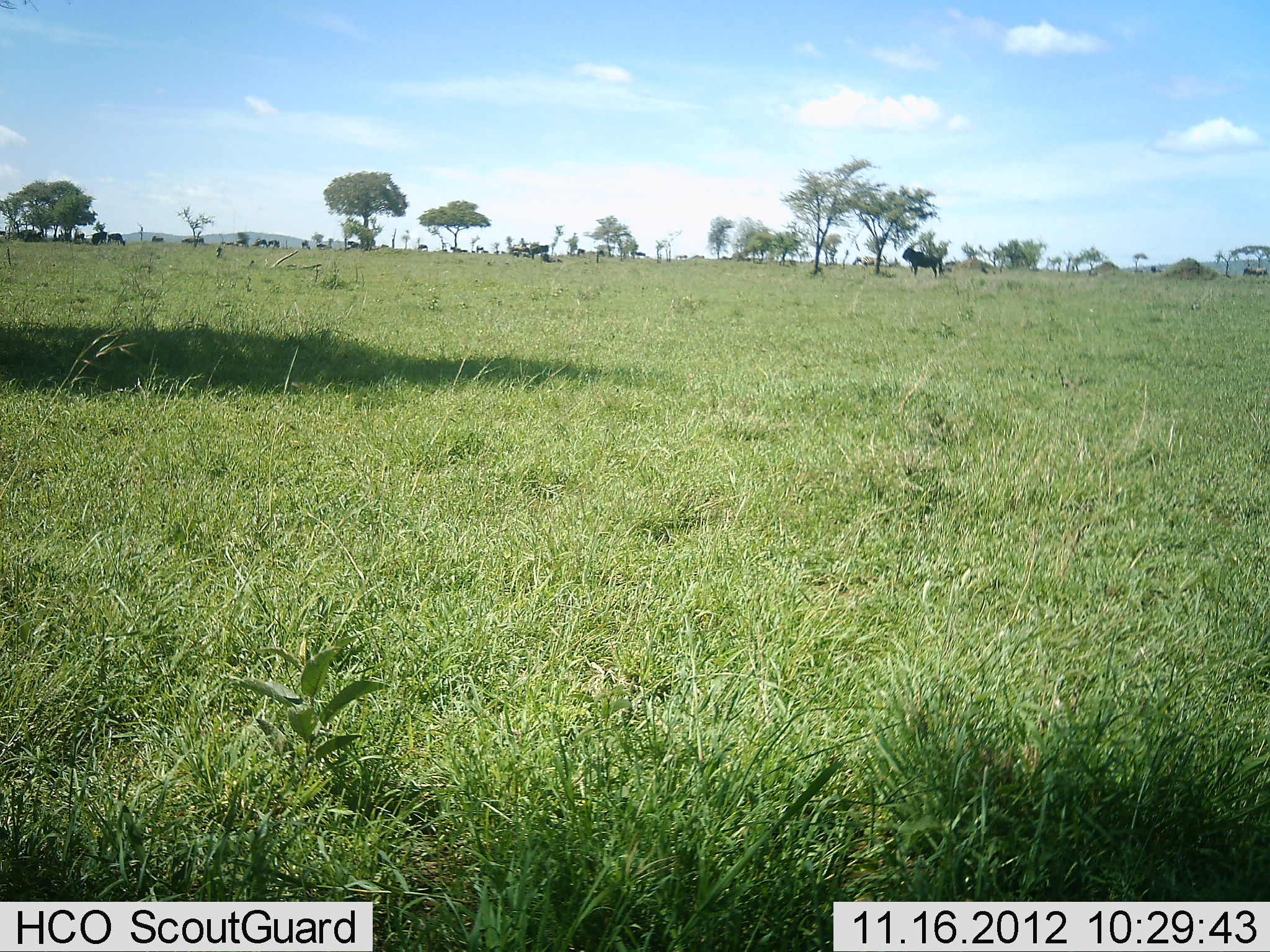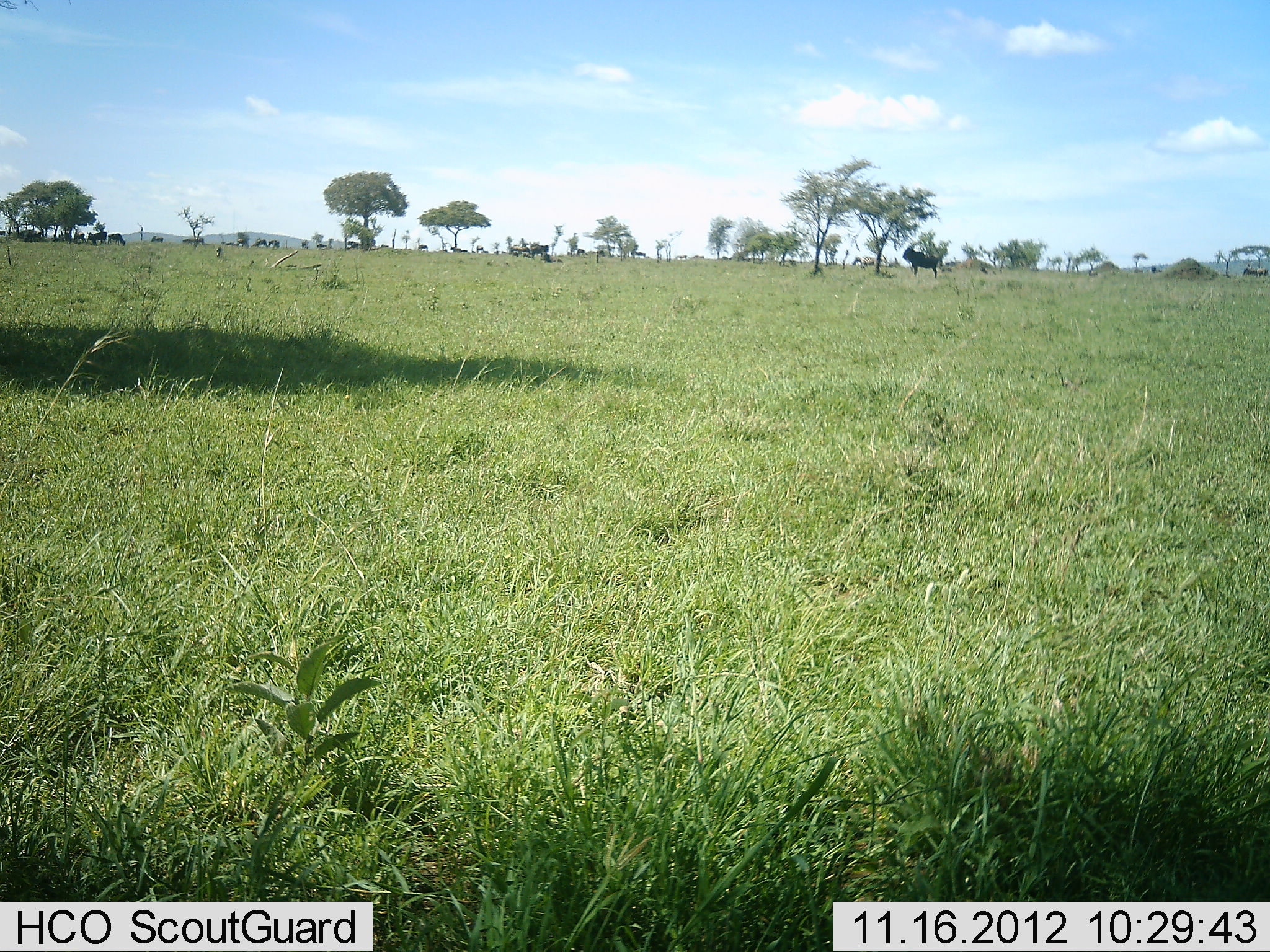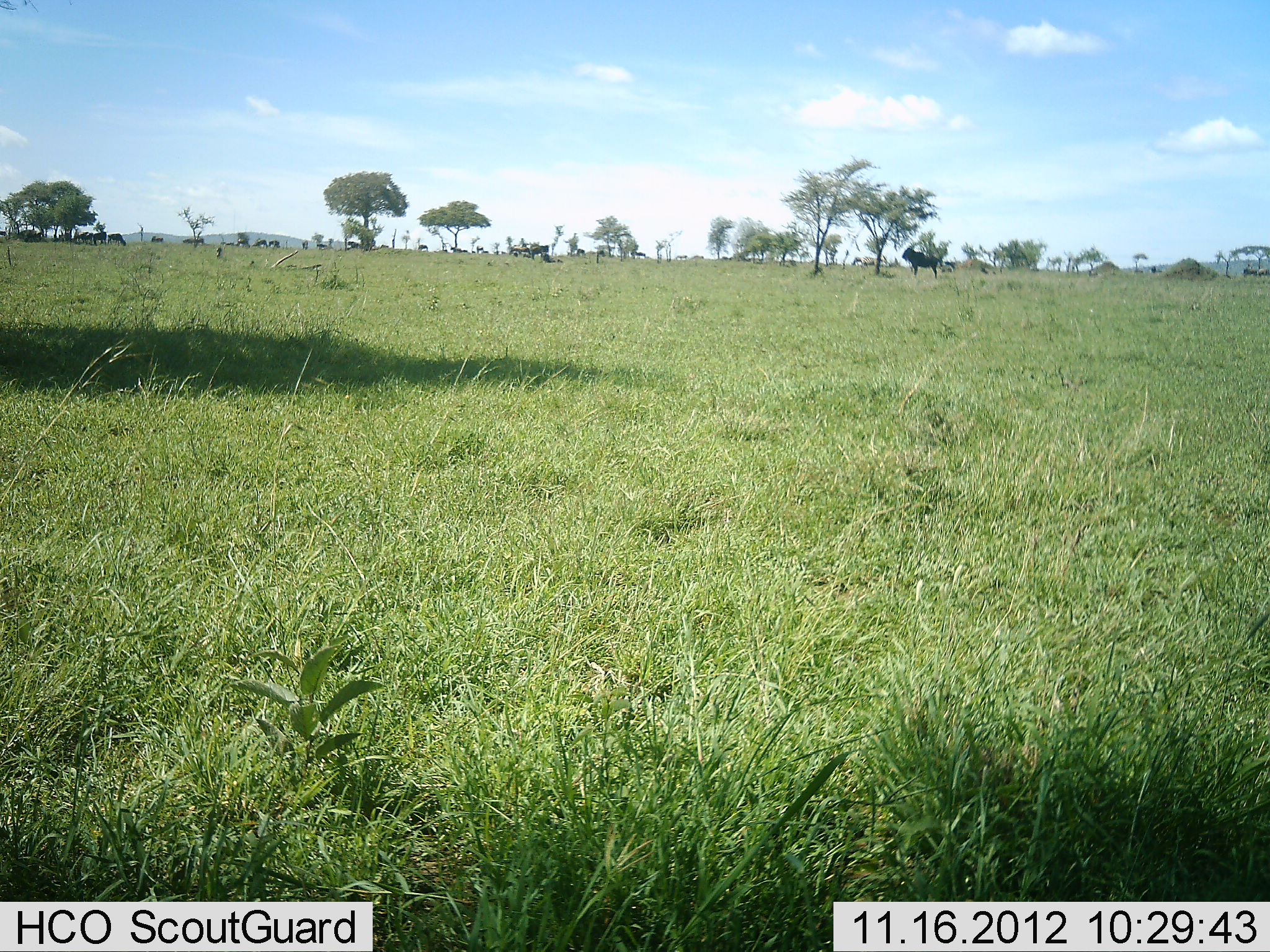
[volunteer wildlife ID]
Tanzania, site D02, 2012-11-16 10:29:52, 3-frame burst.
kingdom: Animalia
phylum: Chordata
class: Mammalia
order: Artiodactyla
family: Bovidae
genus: Connochaetes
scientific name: Connochaetes taurinus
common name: blue wildebeest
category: wildebeest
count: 11-50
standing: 90%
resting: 10%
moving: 30%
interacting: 0%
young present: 0%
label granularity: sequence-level